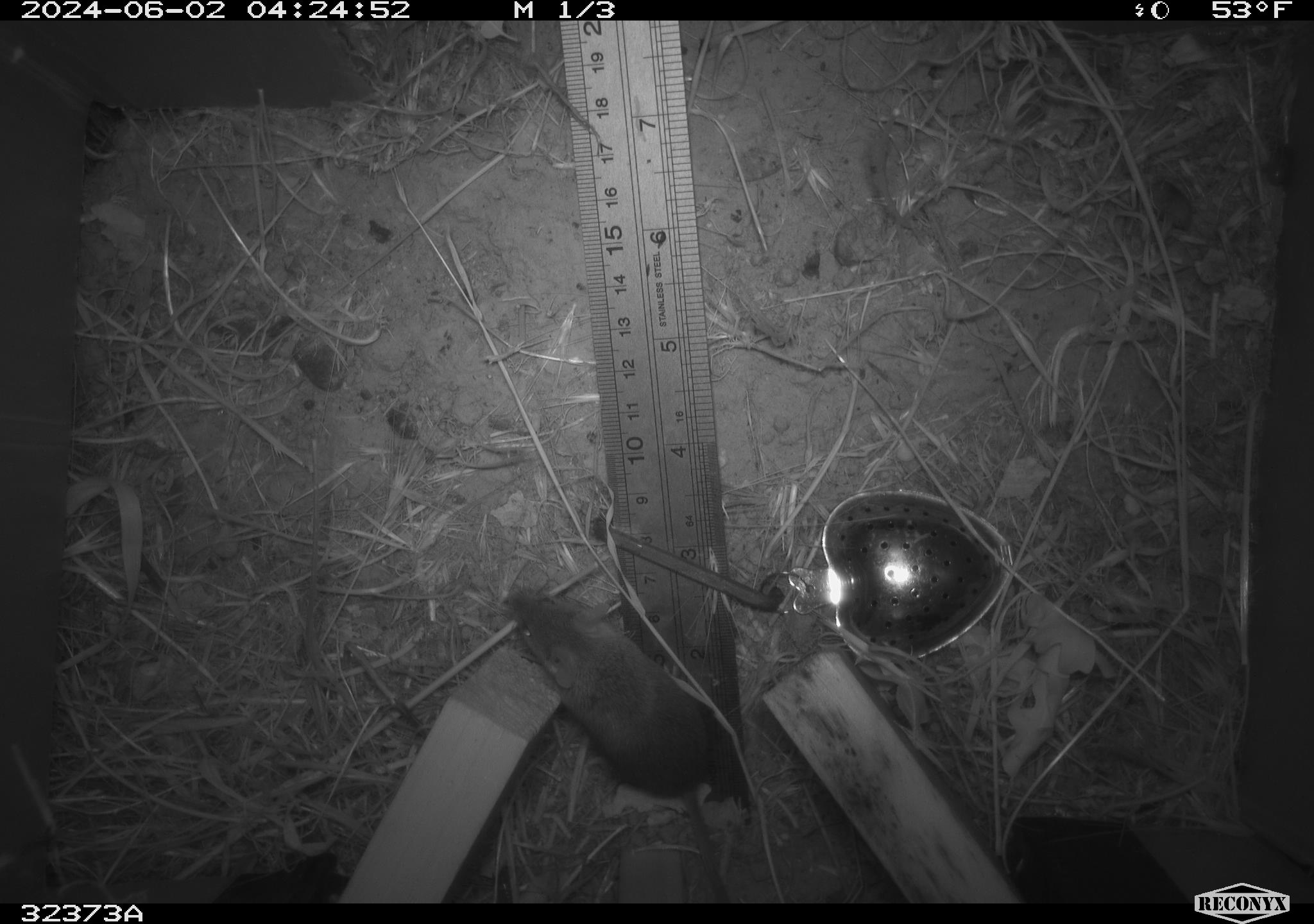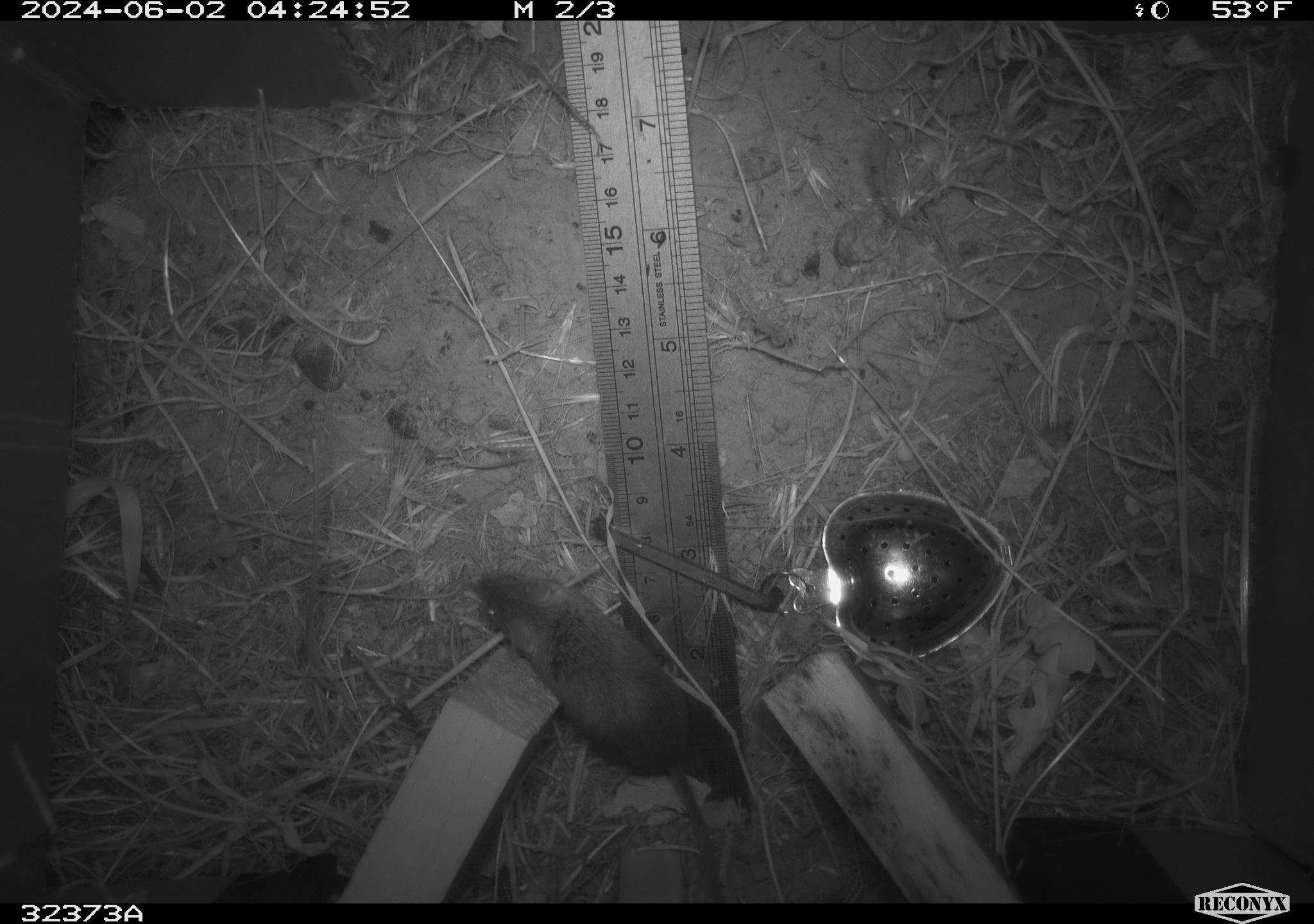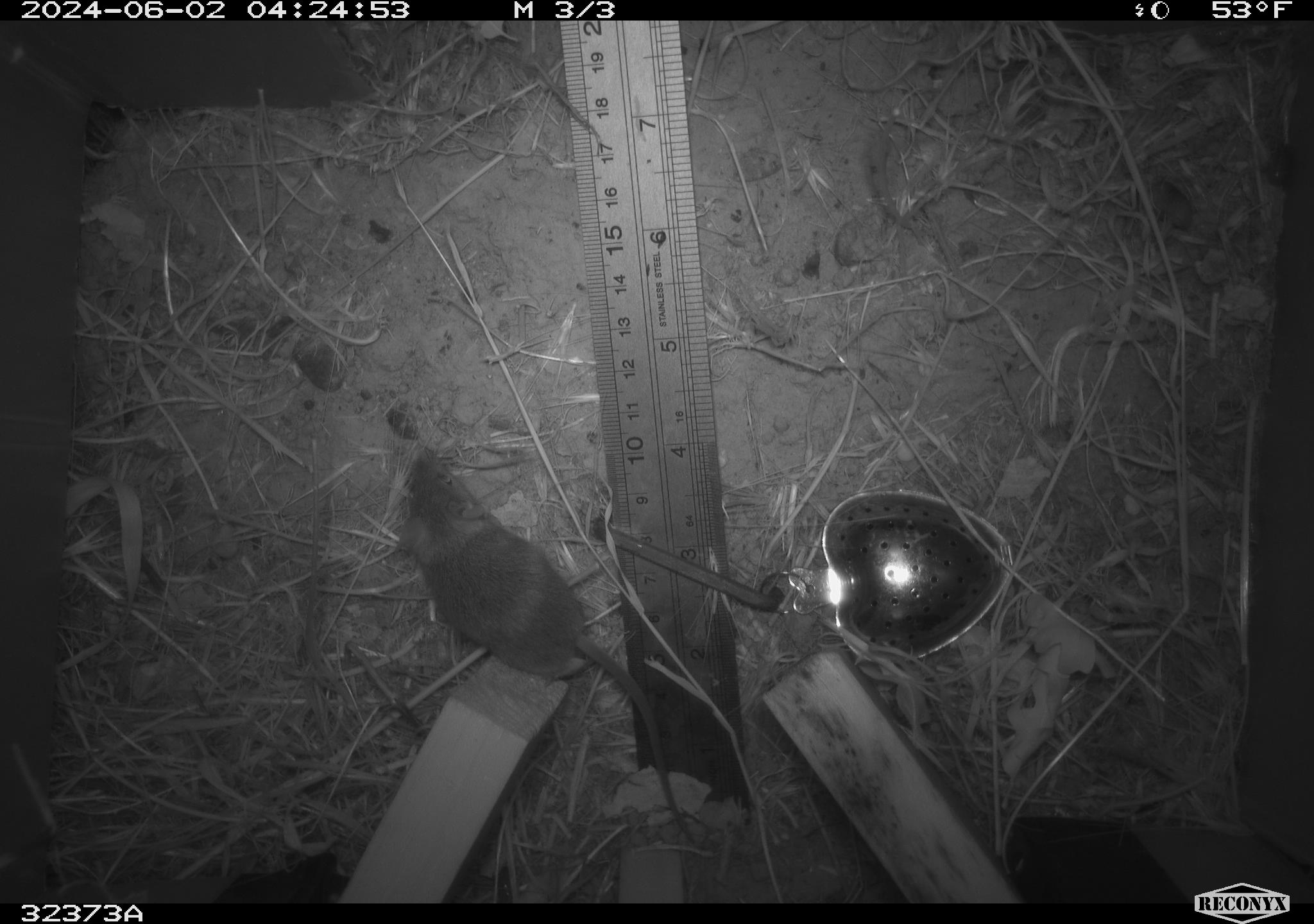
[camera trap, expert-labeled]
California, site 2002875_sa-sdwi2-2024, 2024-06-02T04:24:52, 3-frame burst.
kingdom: Animalia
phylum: Chordata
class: Mammalia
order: Rodentia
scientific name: Rodentia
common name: mouse species